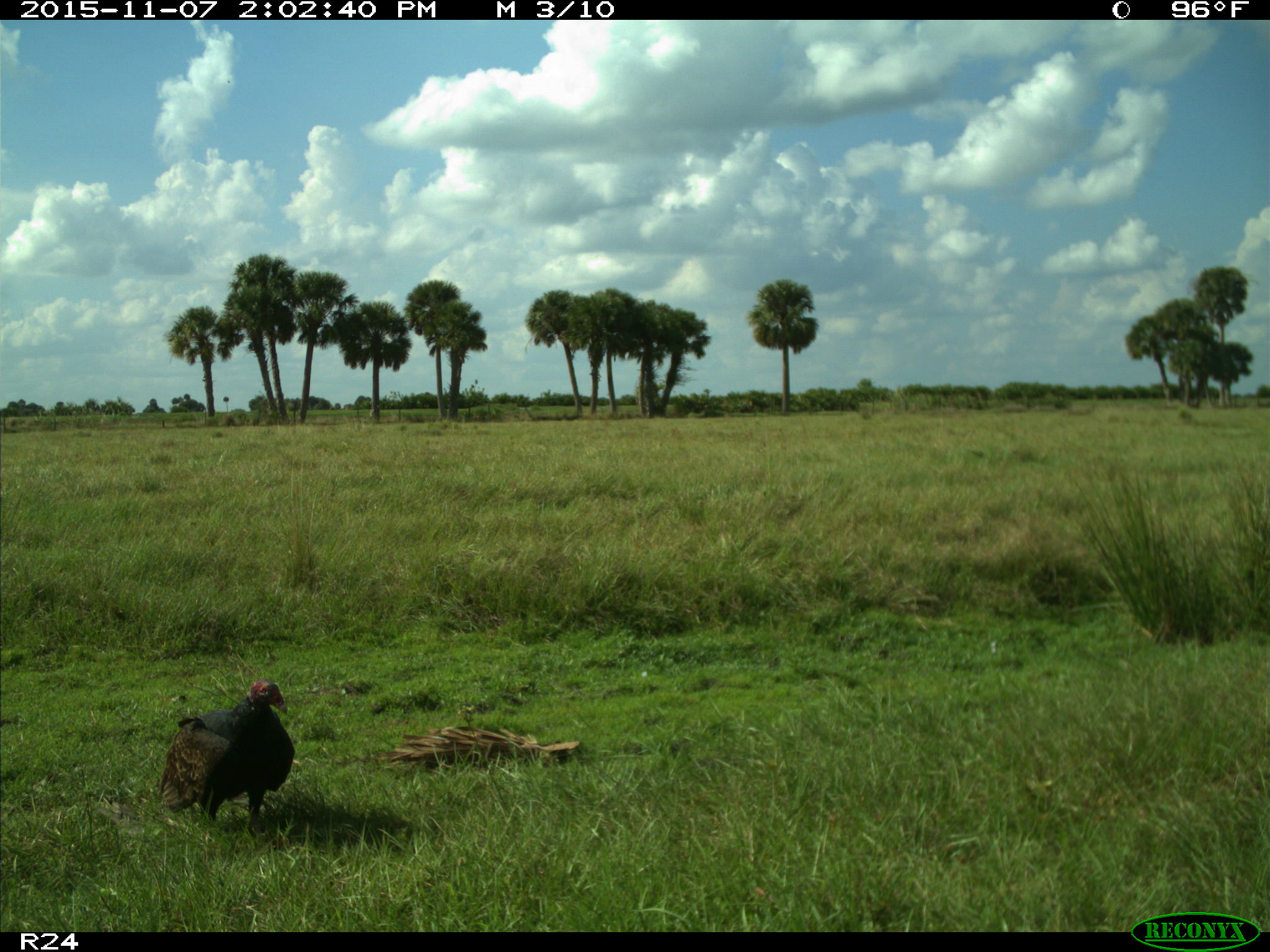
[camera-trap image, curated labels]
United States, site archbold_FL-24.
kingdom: Animalia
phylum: Chordata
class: Aves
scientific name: Aves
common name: birds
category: unidentified bird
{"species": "unidentified bird (birds) (Aves)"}